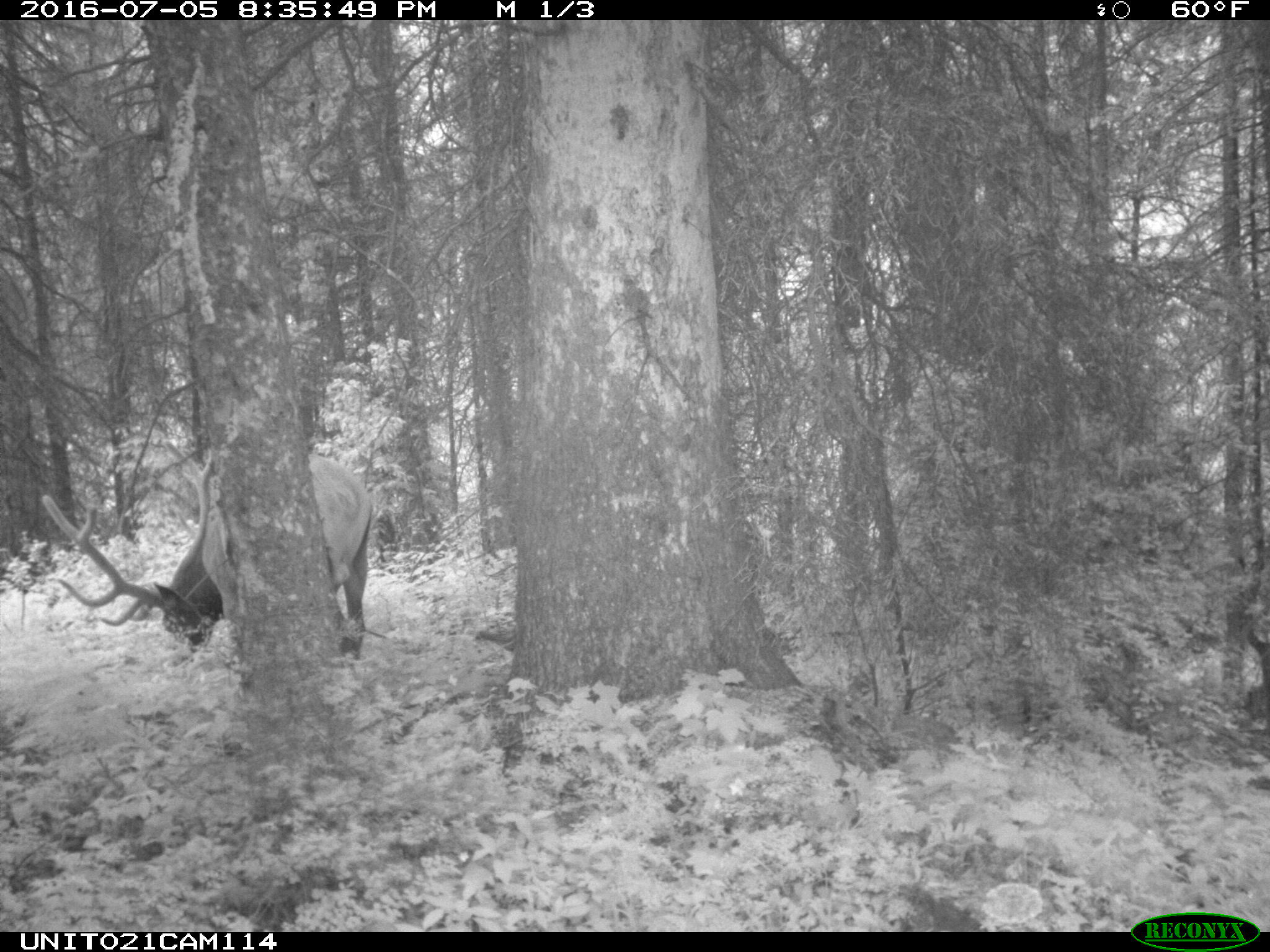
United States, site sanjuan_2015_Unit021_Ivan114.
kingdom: Animalia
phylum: Chordata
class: Mammalia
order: Artiodactyla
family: Cervidae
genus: Cervus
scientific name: Cervus elaphus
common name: red deer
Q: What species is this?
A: Cervus elaphus (red deer).